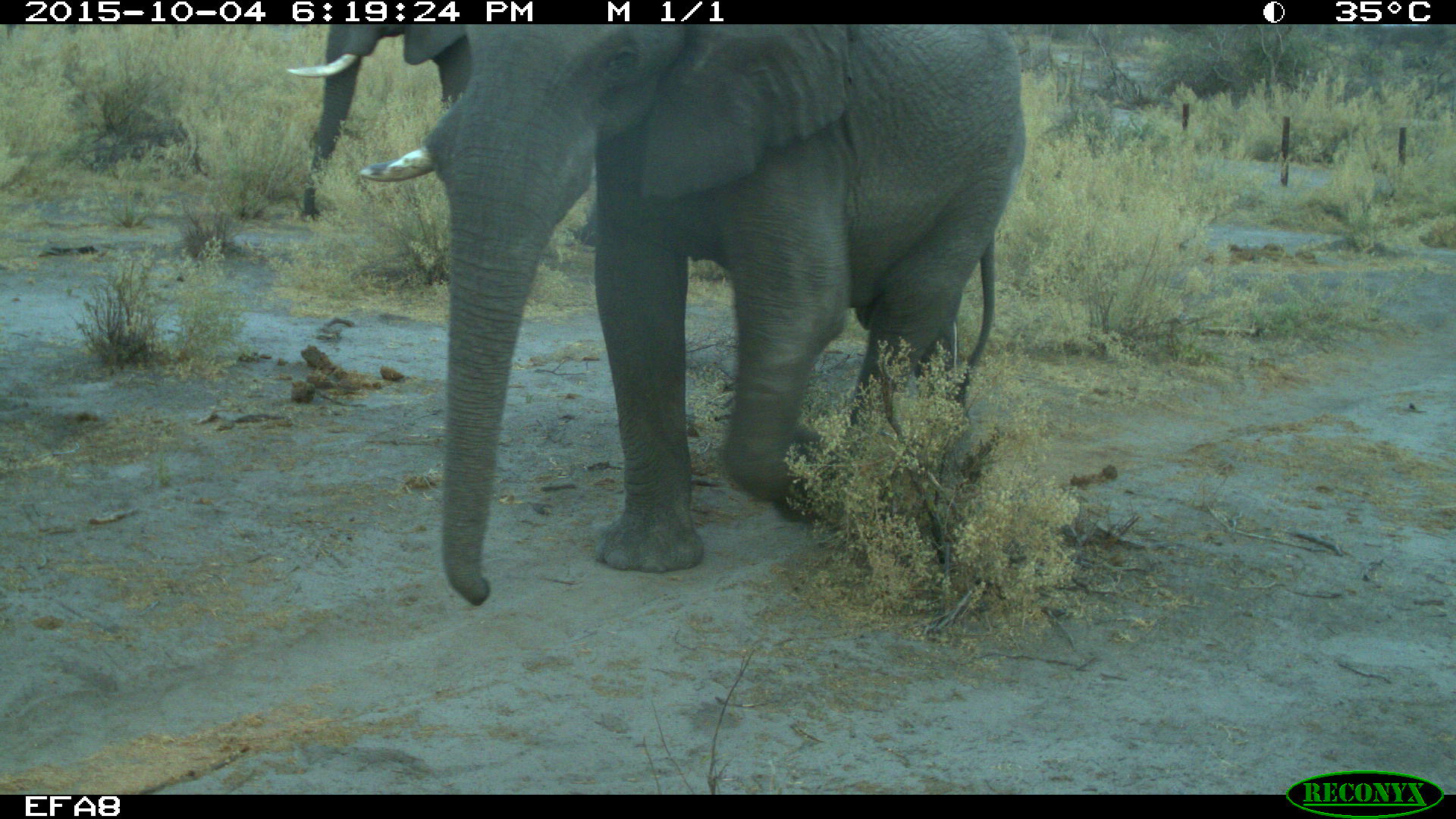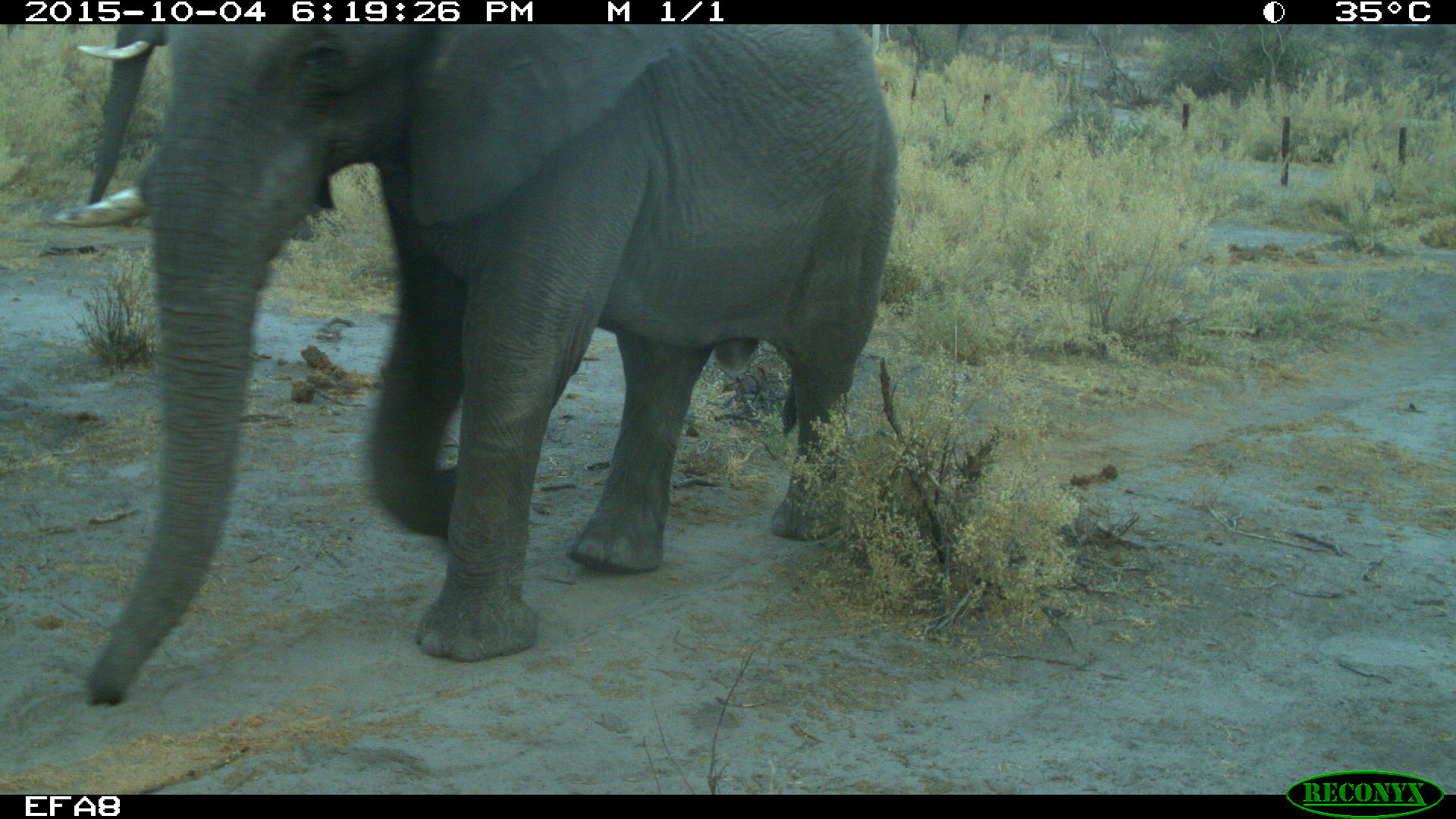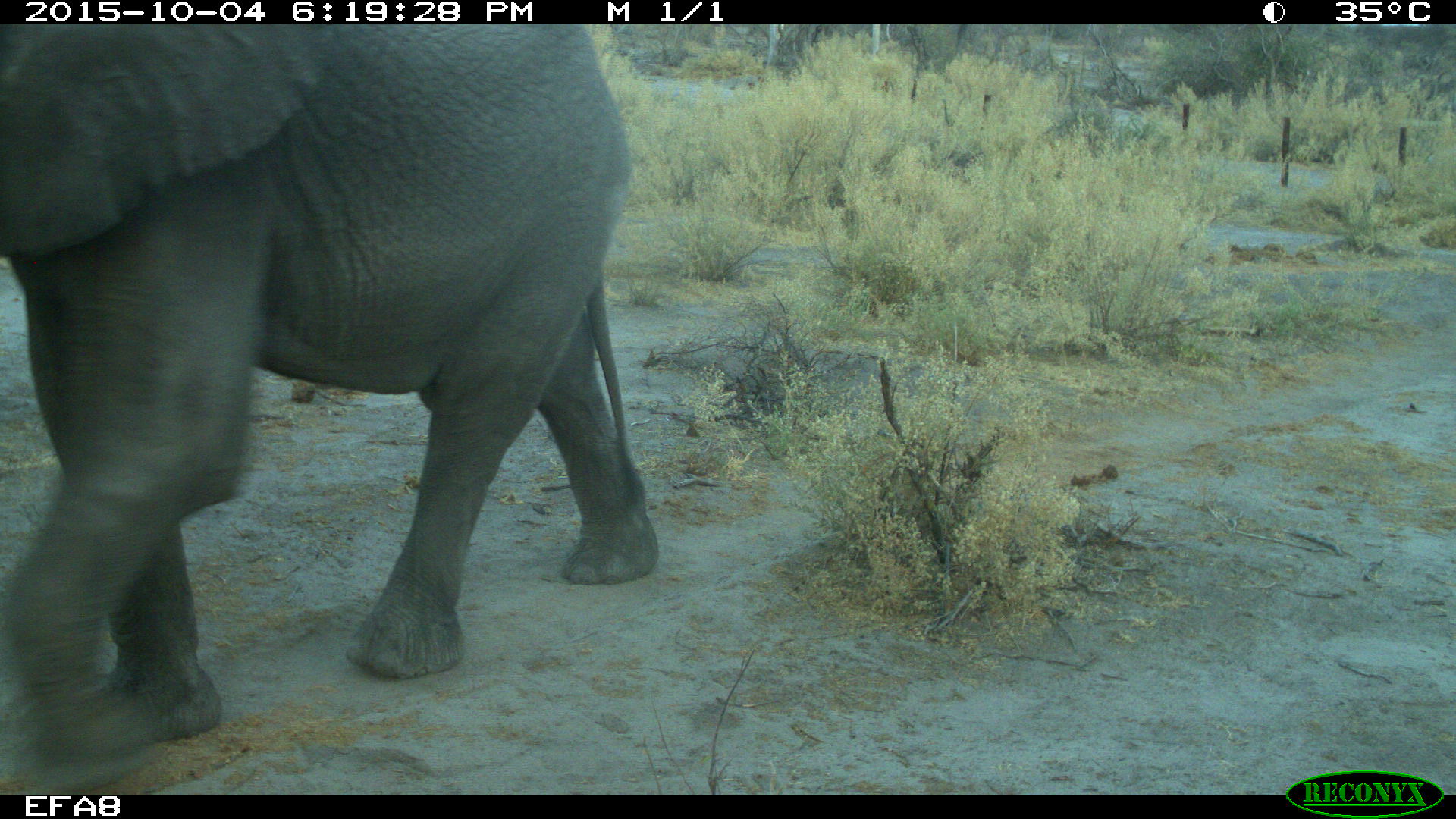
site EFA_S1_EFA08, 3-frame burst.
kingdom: Animalia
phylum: Chordata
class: Mammalia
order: Proboscidea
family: Elephantidae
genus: Loxodonta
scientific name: Loxodonta africana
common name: african bush elephant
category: elephant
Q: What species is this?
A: Elephant (african bush elephant) (Loxodonta africana).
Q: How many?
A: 2.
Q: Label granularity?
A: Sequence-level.